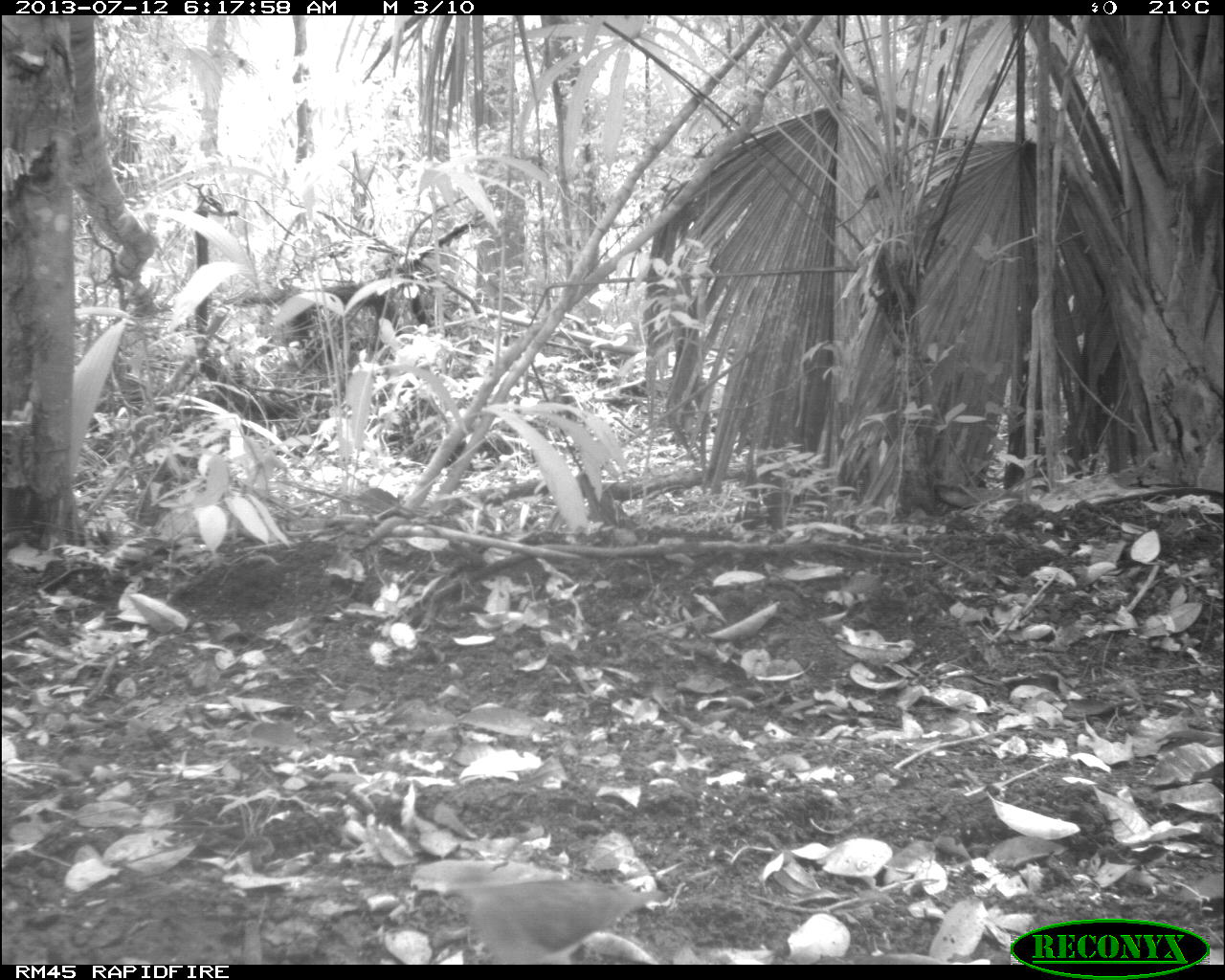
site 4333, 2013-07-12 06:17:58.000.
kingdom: Animalia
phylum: Chordata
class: Aves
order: Columbiformes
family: Columbidae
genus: Geotrygon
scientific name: Geotrygon montana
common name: ruddy quail-dove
Geotrygon montana (ruddy quail-dove), count 1.